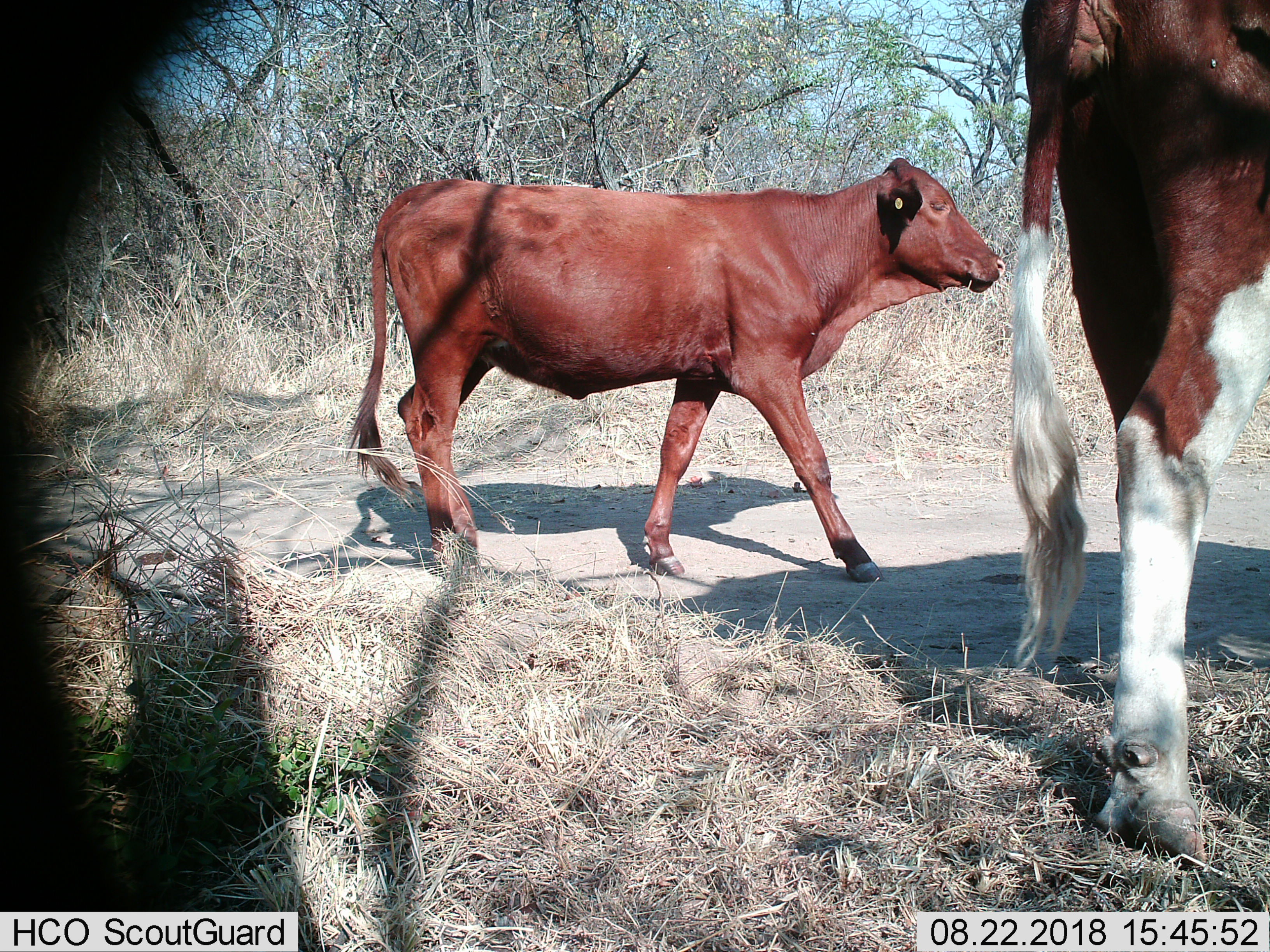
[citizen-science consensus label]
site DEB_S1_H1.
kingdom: Animalia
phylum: Chordata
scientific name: Vertebrata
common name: domestic animal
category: domesticanimal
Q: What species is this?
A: Domesticanimal (domestic animal) (Vertebrata).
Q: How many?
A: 2.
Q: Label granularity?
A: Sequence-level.